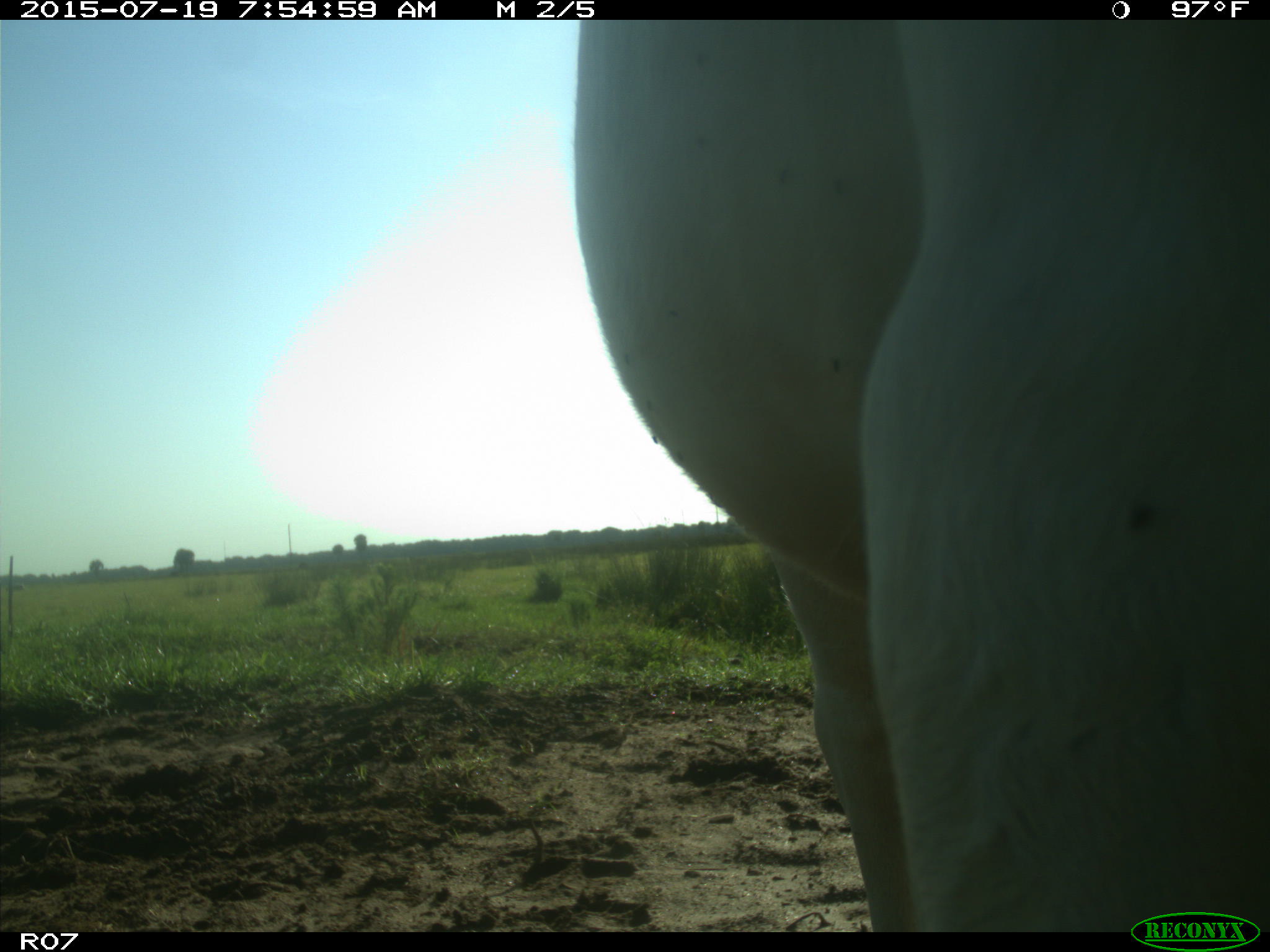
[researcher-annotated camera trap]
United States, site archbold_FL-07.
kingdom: Animalia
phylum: Chordata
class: Mammalia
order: Artiodactyla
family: Bovidae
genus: Bos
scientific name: Bos taurus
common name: domestic cow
Bos taurus (domestic cow).